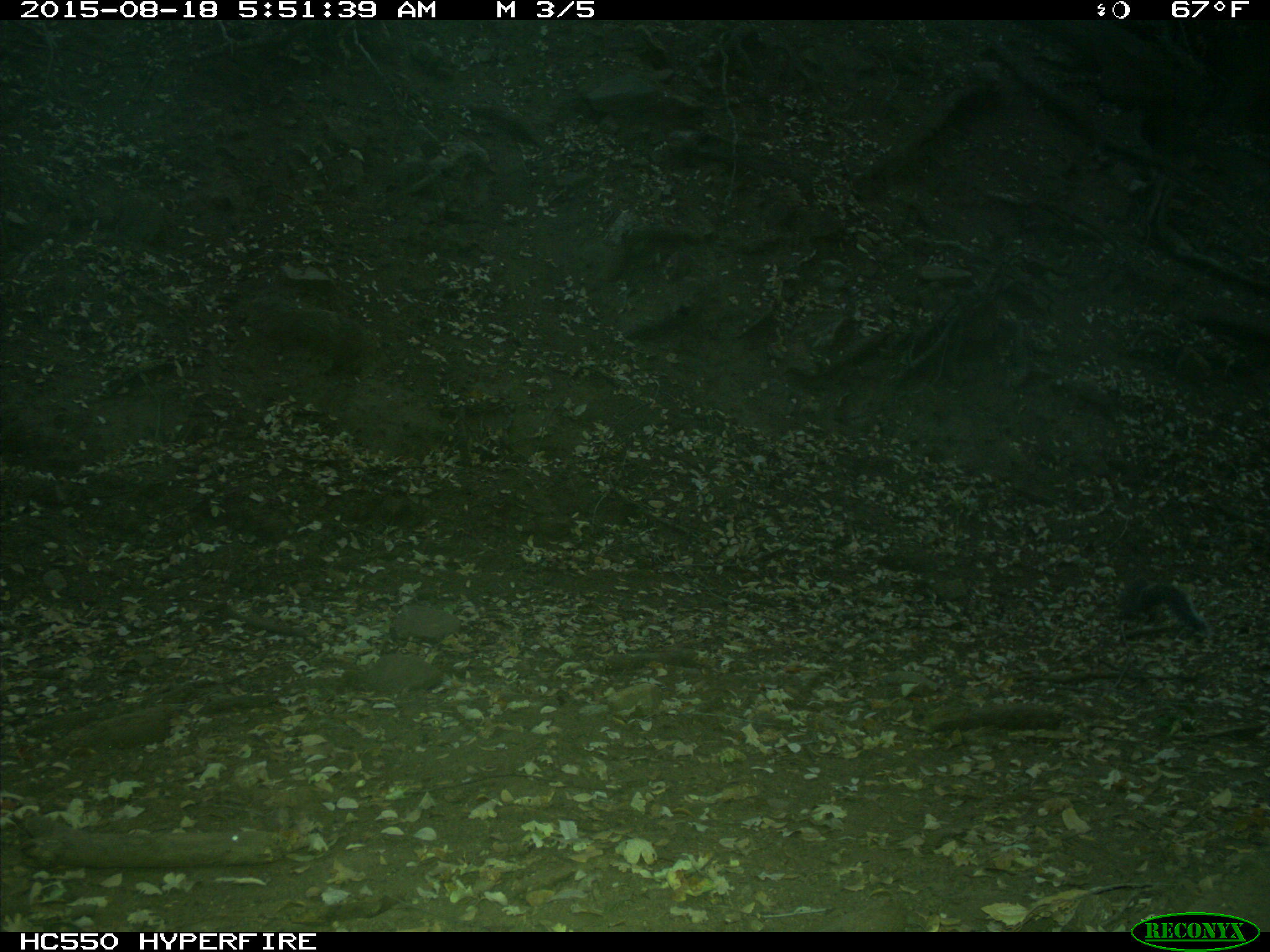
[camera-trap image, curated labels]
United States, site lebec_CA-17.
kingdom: Animalia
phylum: Chordata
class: Mammalia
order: Rodentia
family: Sciuridae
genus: Sciurus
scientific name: Sciurus carolinensis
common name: eastern gray squirrel